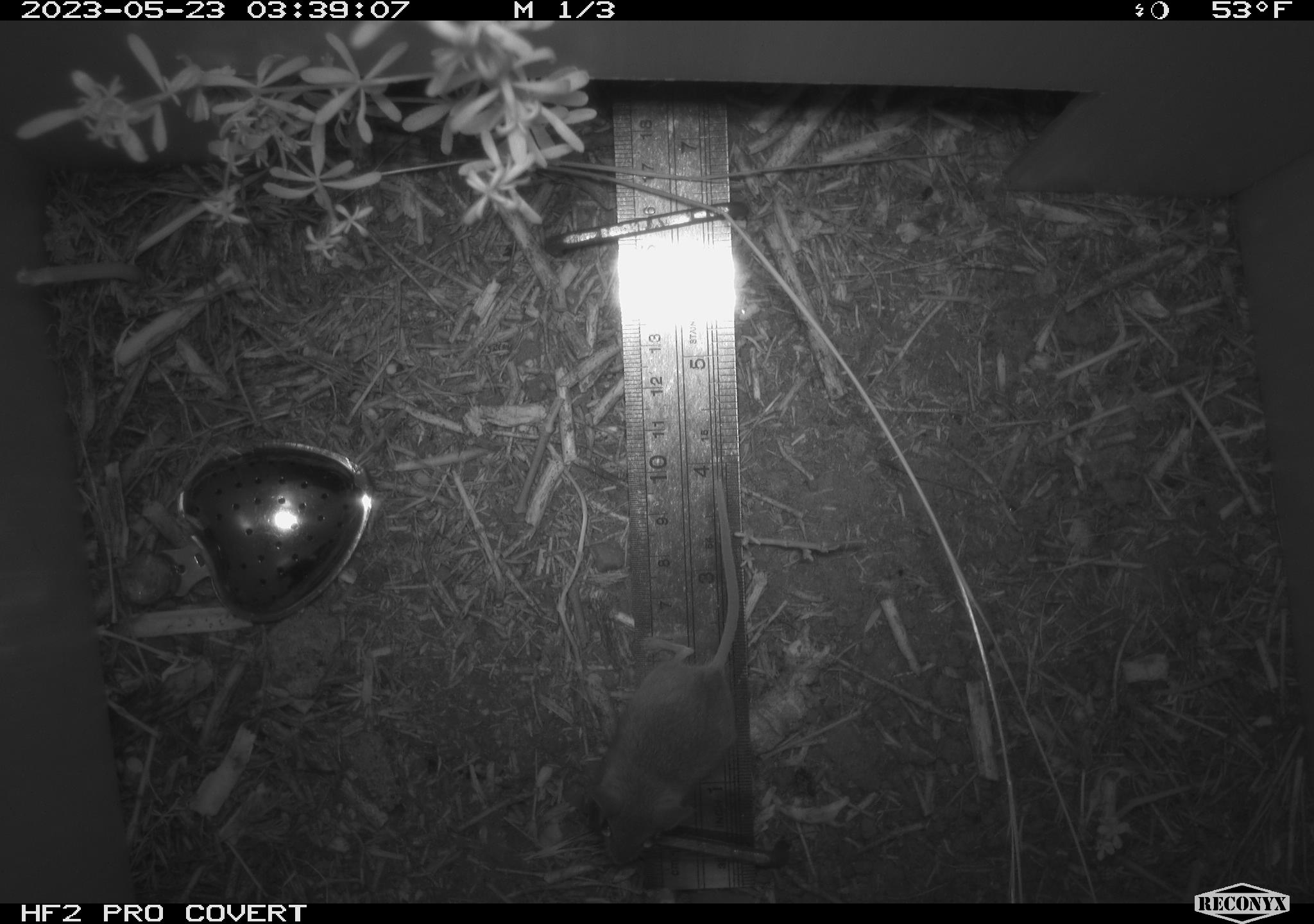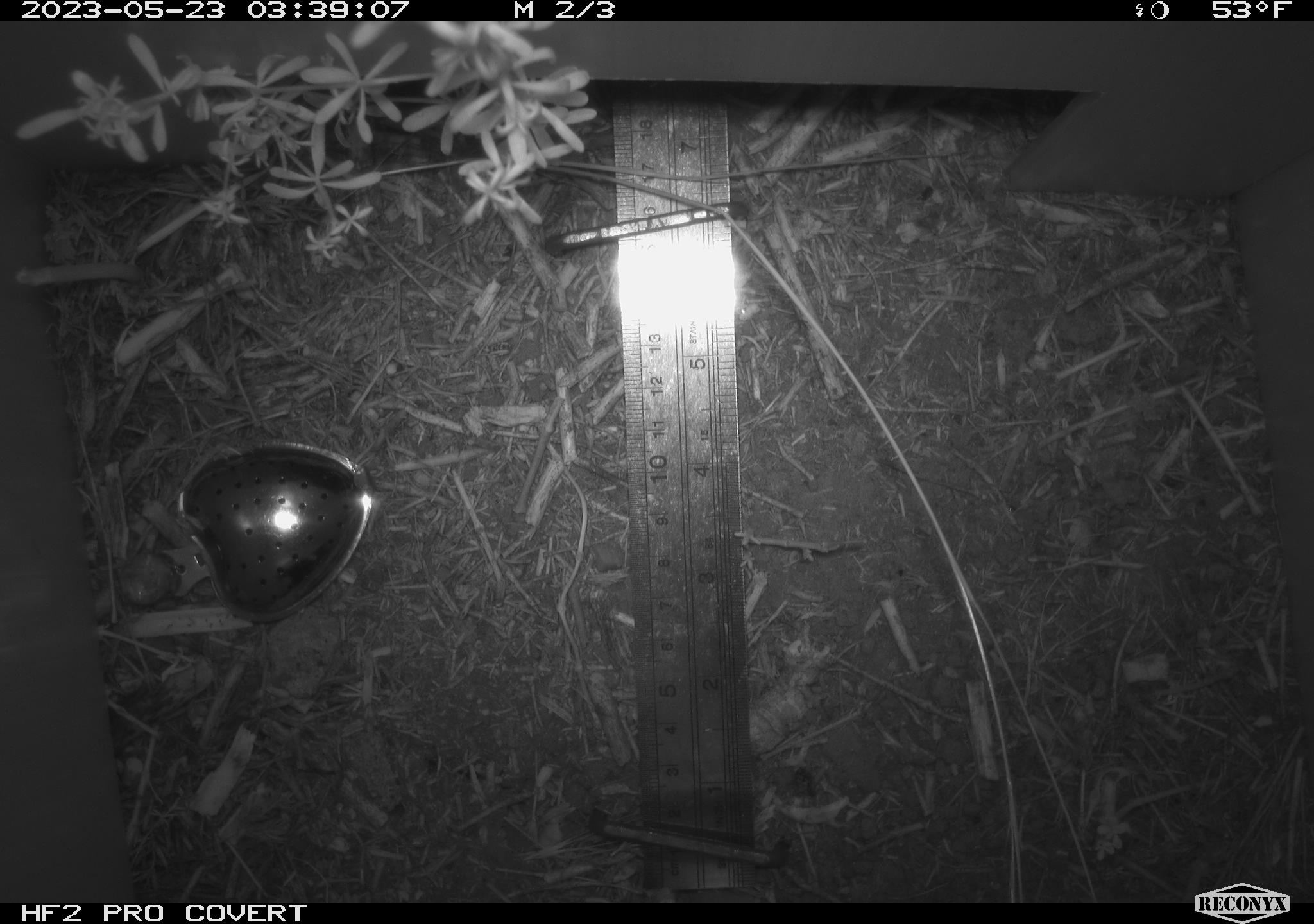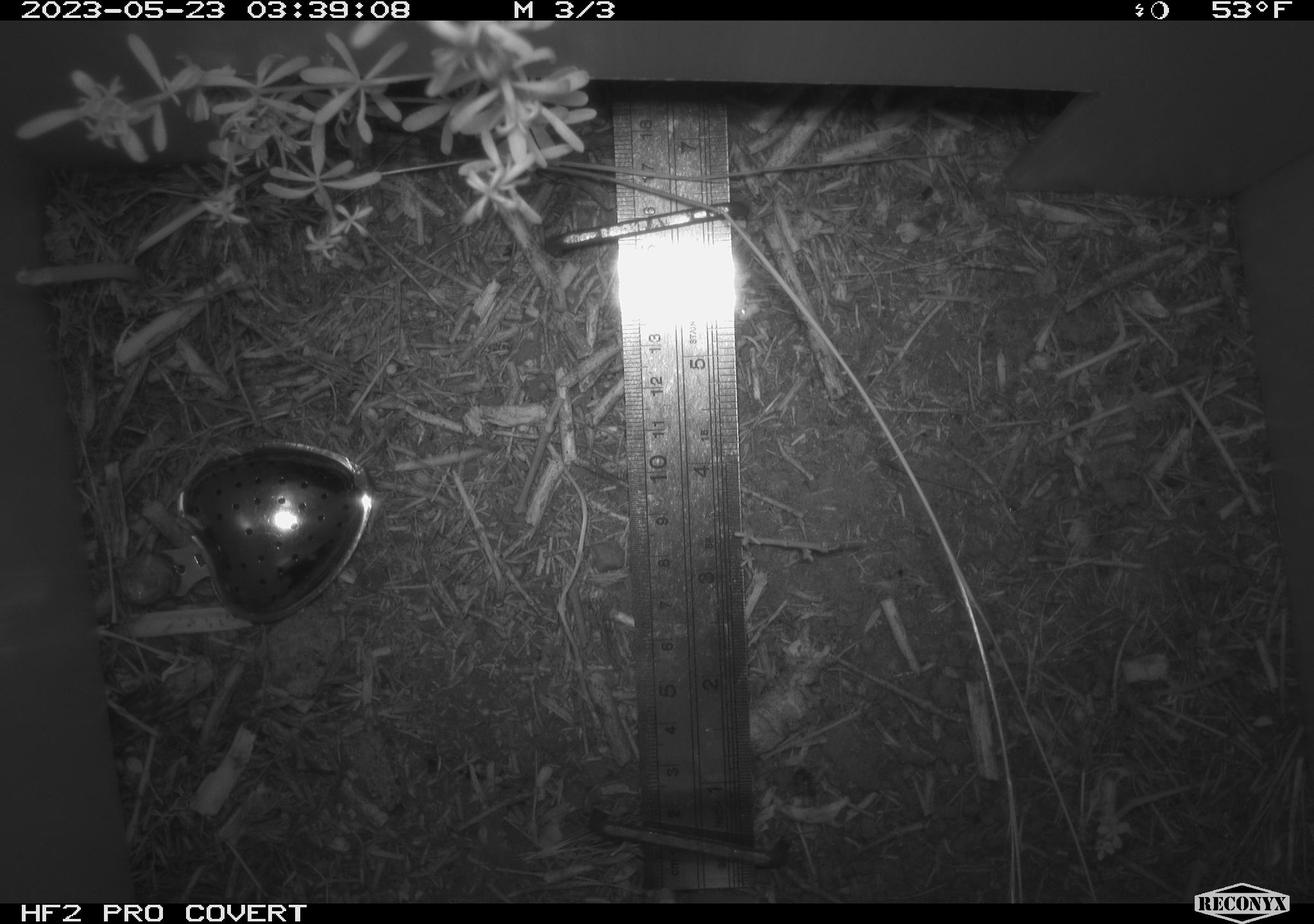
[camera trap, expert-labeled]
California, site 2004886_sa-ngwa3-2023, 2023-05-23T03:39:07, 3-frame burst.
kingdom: Animalia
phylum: Chordata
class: Mammalia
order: Rodentia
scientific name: Rodentia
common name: mouse species